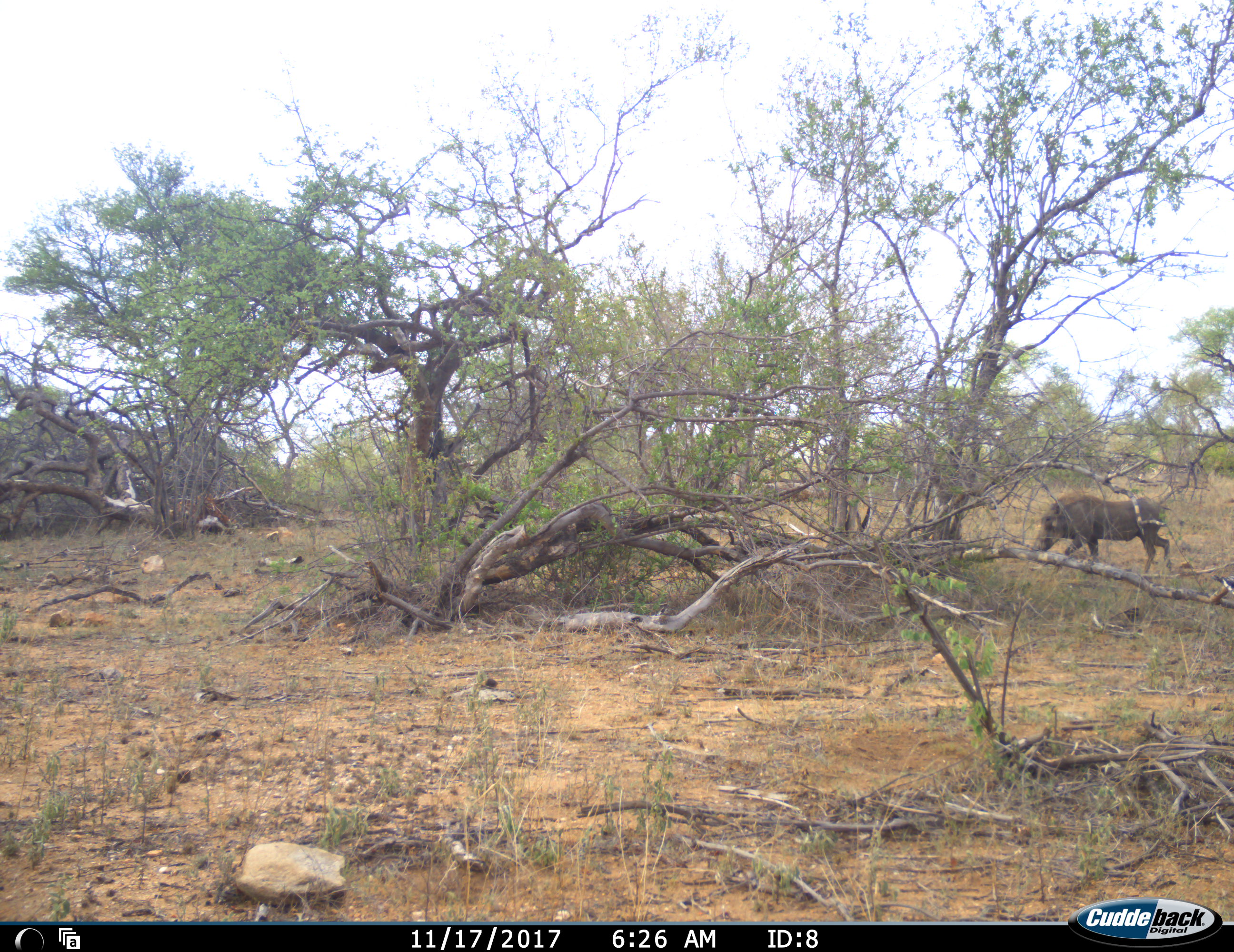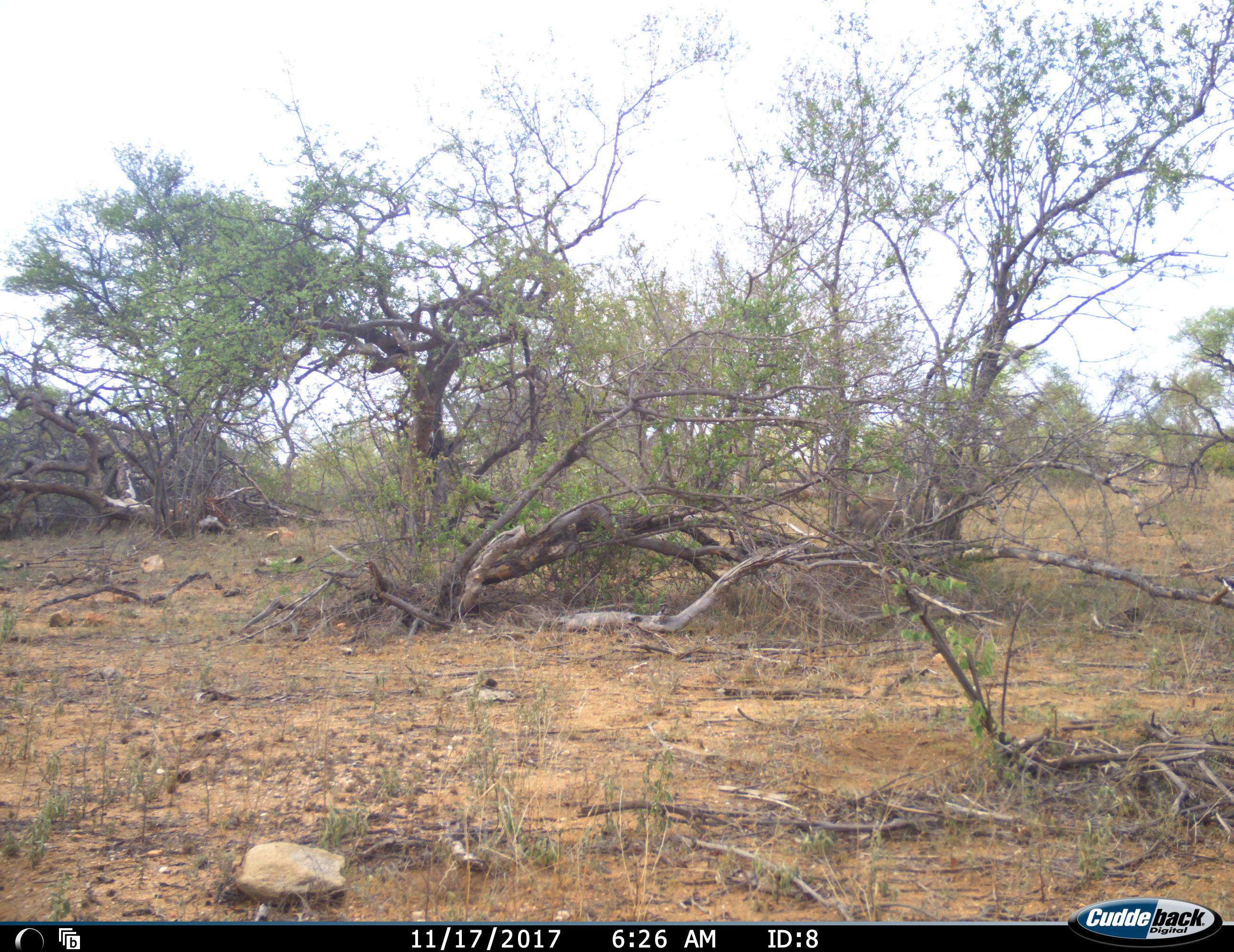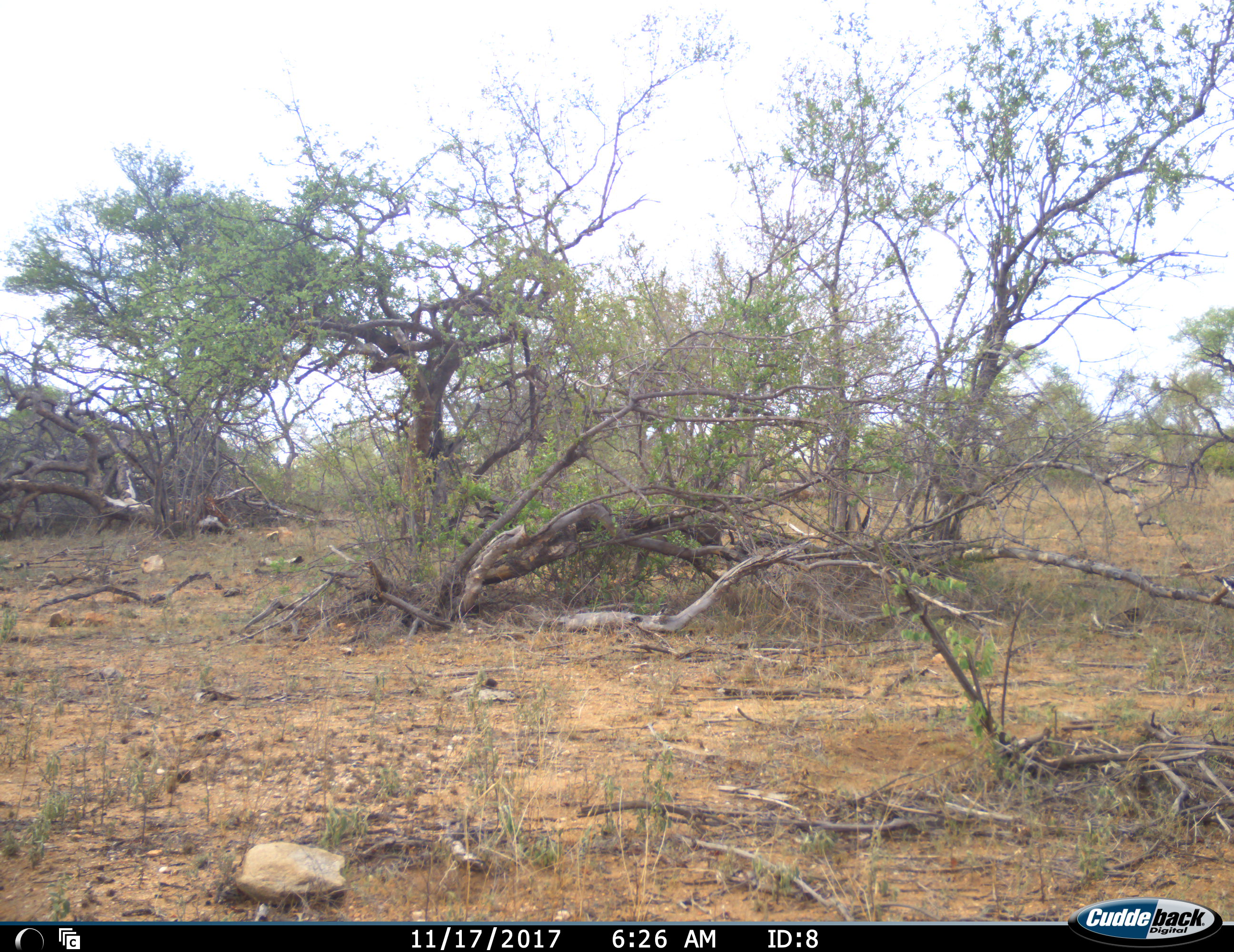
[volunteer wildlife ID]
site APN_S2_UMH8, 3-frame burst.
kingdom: Animalia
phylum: Chordata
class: Mammalia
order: Artiodactyla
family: Suidae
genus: Phacochoerus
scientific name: Phacochoerus africanus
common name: warthog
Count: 1.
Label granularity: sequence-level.